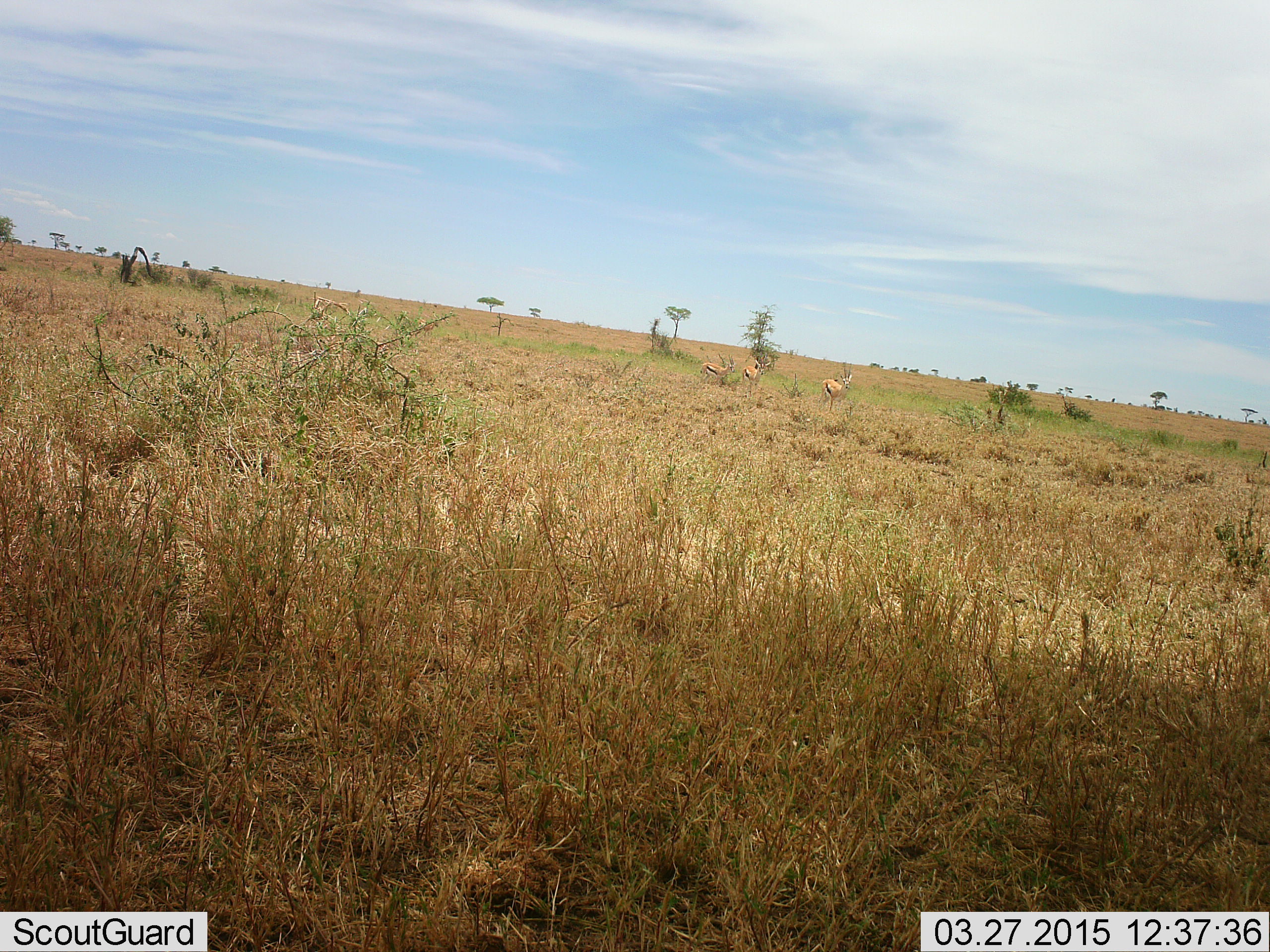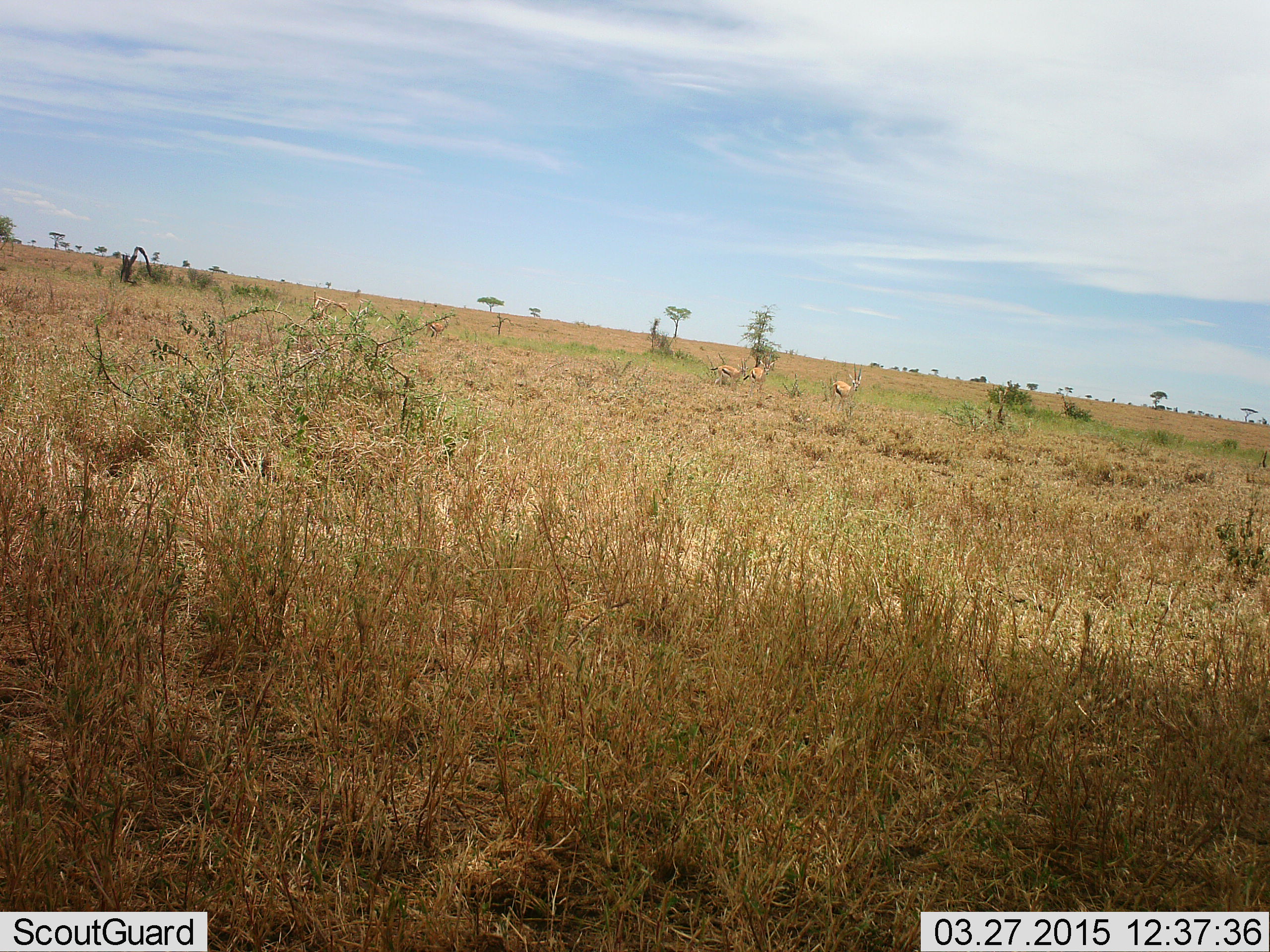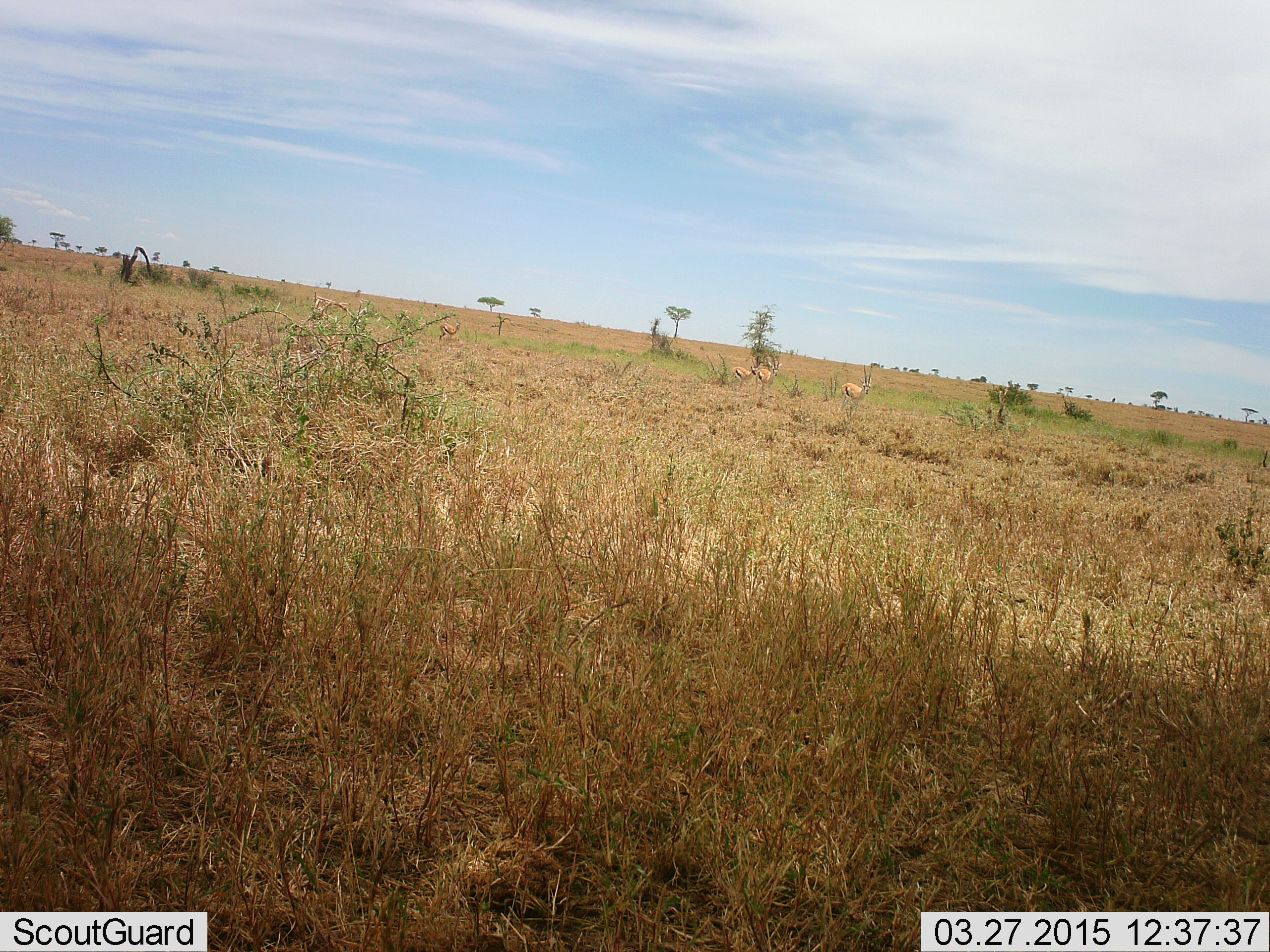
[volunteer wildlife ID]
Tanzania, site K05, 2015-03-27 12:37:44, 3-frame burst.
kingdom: Animalia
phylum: Chordata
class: Mammalia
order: Artiodactyla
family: Bovidae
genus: Eudorcas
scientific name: Eudorcas thomsonii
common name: thomson's gazelle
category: gazellethomsons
Gazellethomsons (thomson's gazelle) (Eudorcas thomsonii), count 4. Behavior (volunteer vote fractions): standing 20%, resting 0%, moving 90%, interacting 0%. Young present (vote fraction): 0%. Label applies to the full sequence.